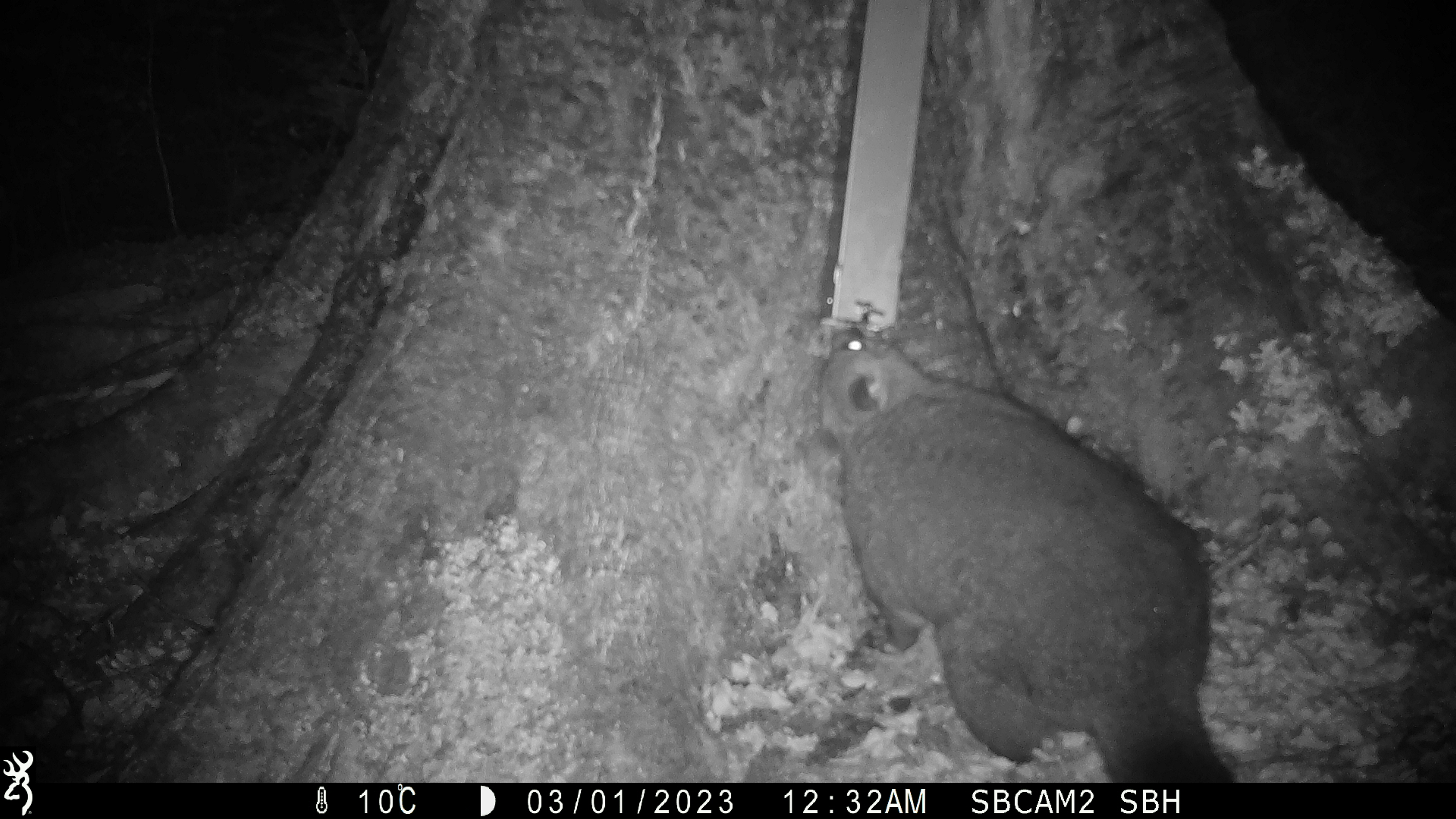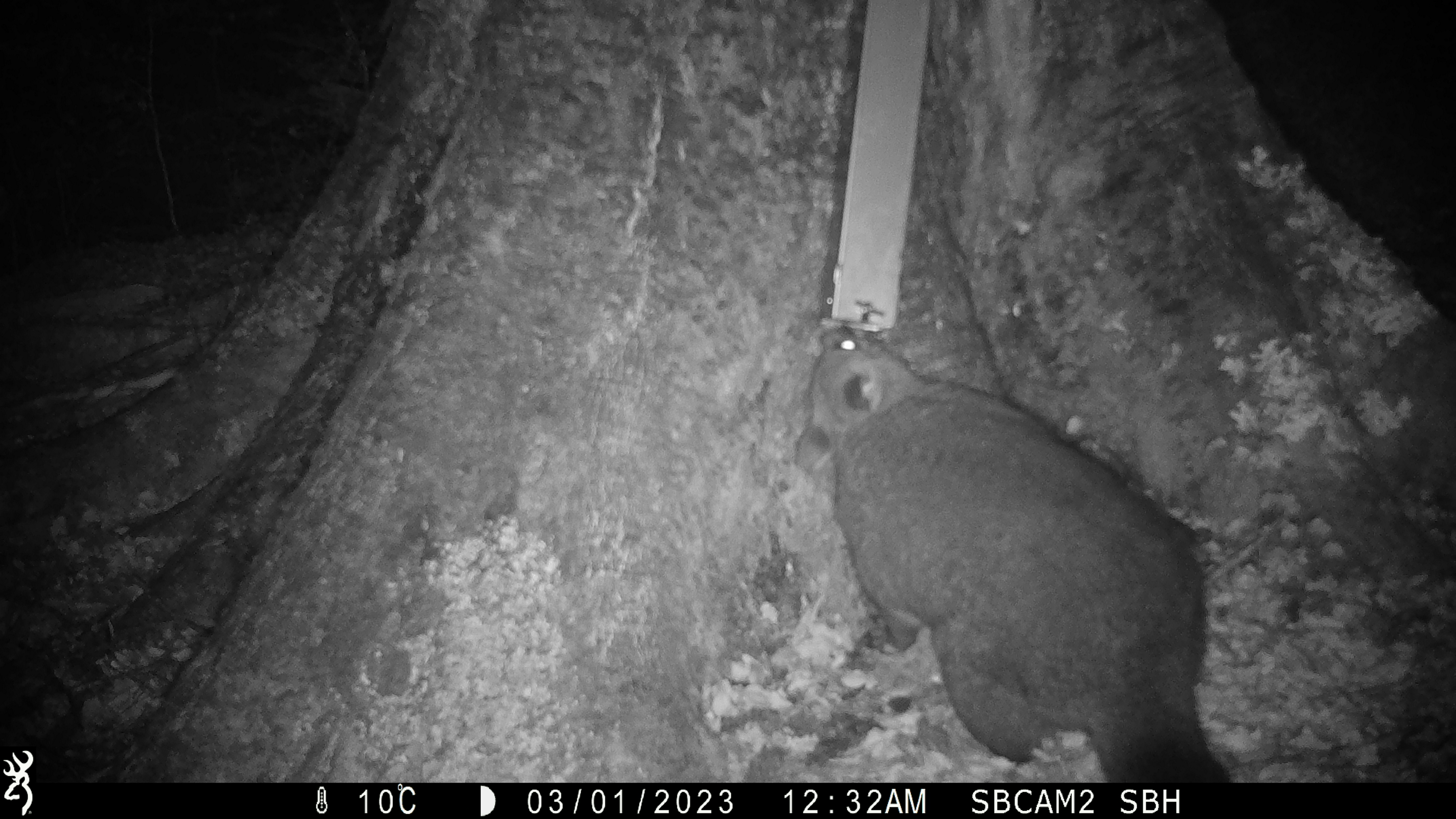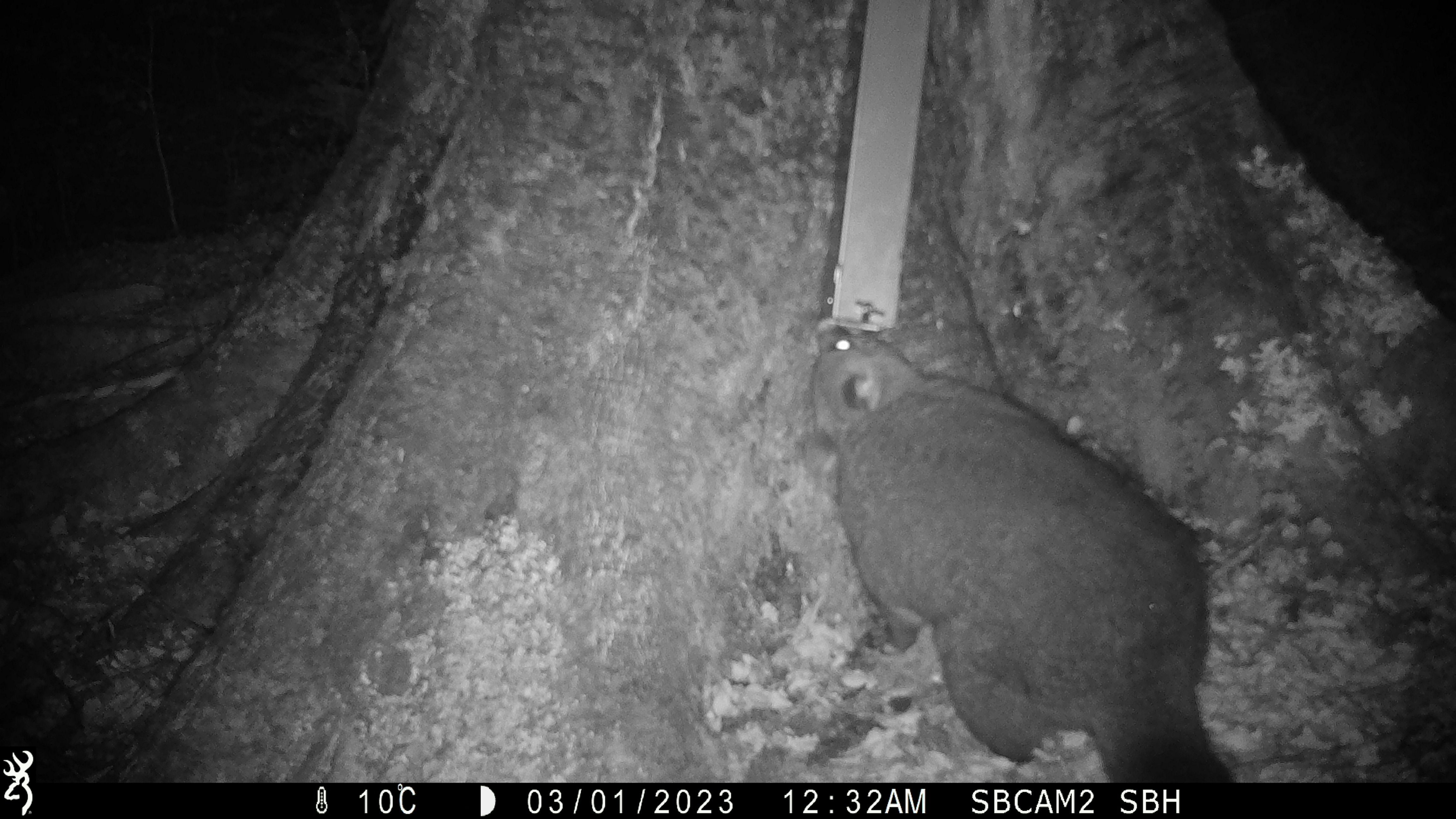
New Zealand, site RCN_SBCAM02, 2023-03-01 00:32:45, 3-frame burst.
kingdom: Animalia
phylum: Chordata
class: Mammalia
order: Diprotodontia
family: Phalangeridae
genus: Trichosurus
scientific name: Trichosurus vulpecula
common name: common brushtail possum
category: possum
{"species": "possum (common brushtail possum) (Trichosurus vulpecula)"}